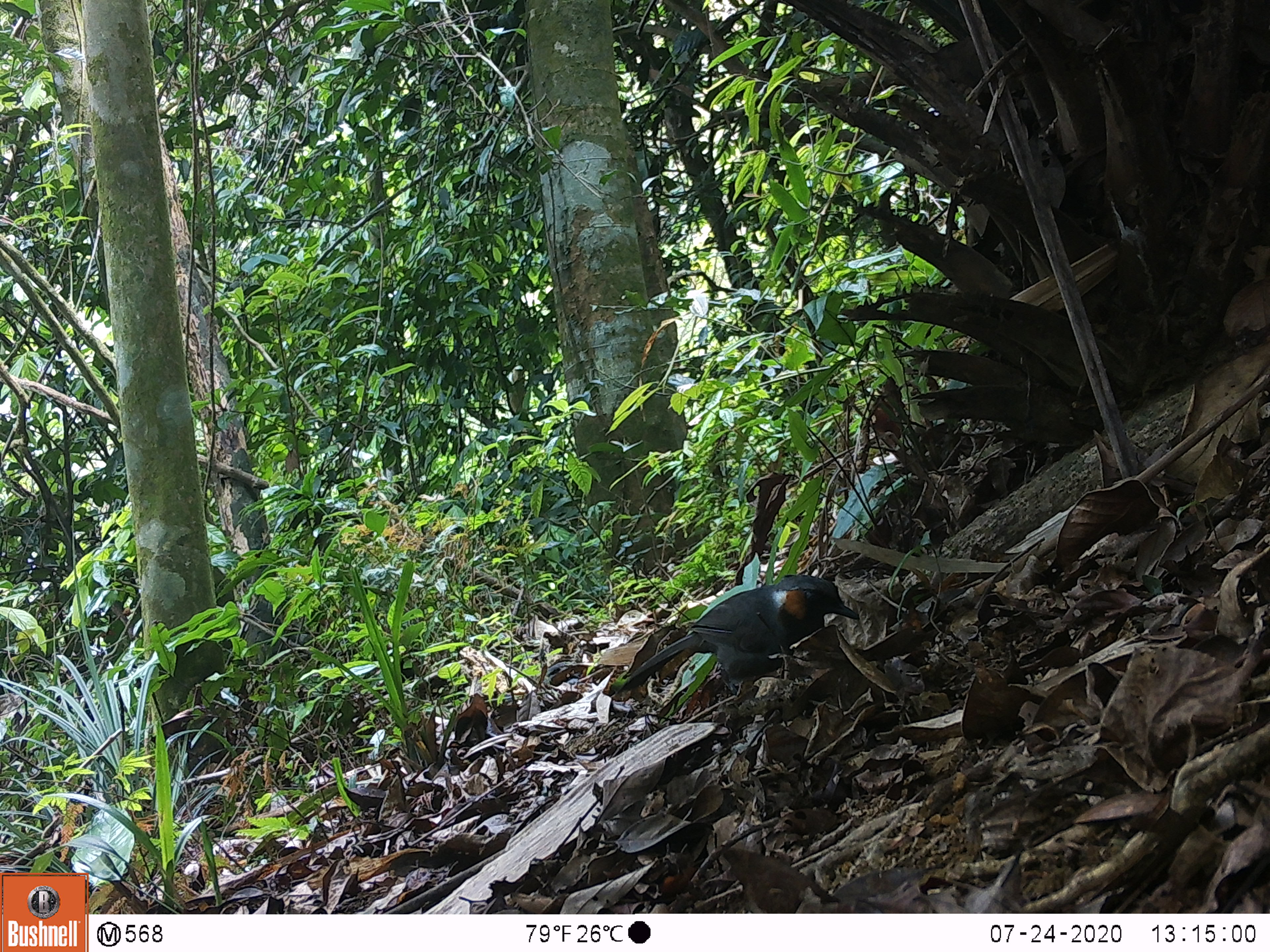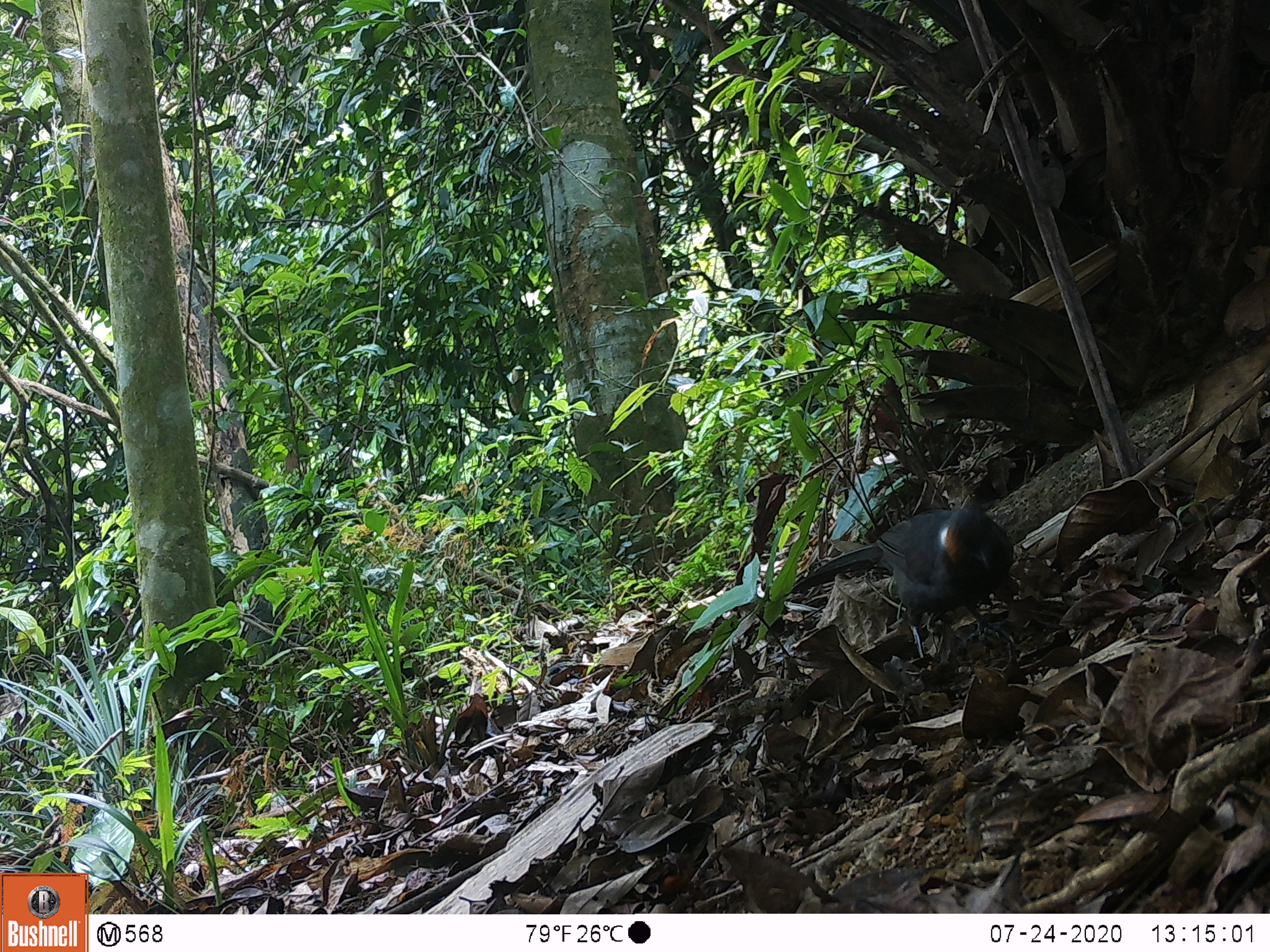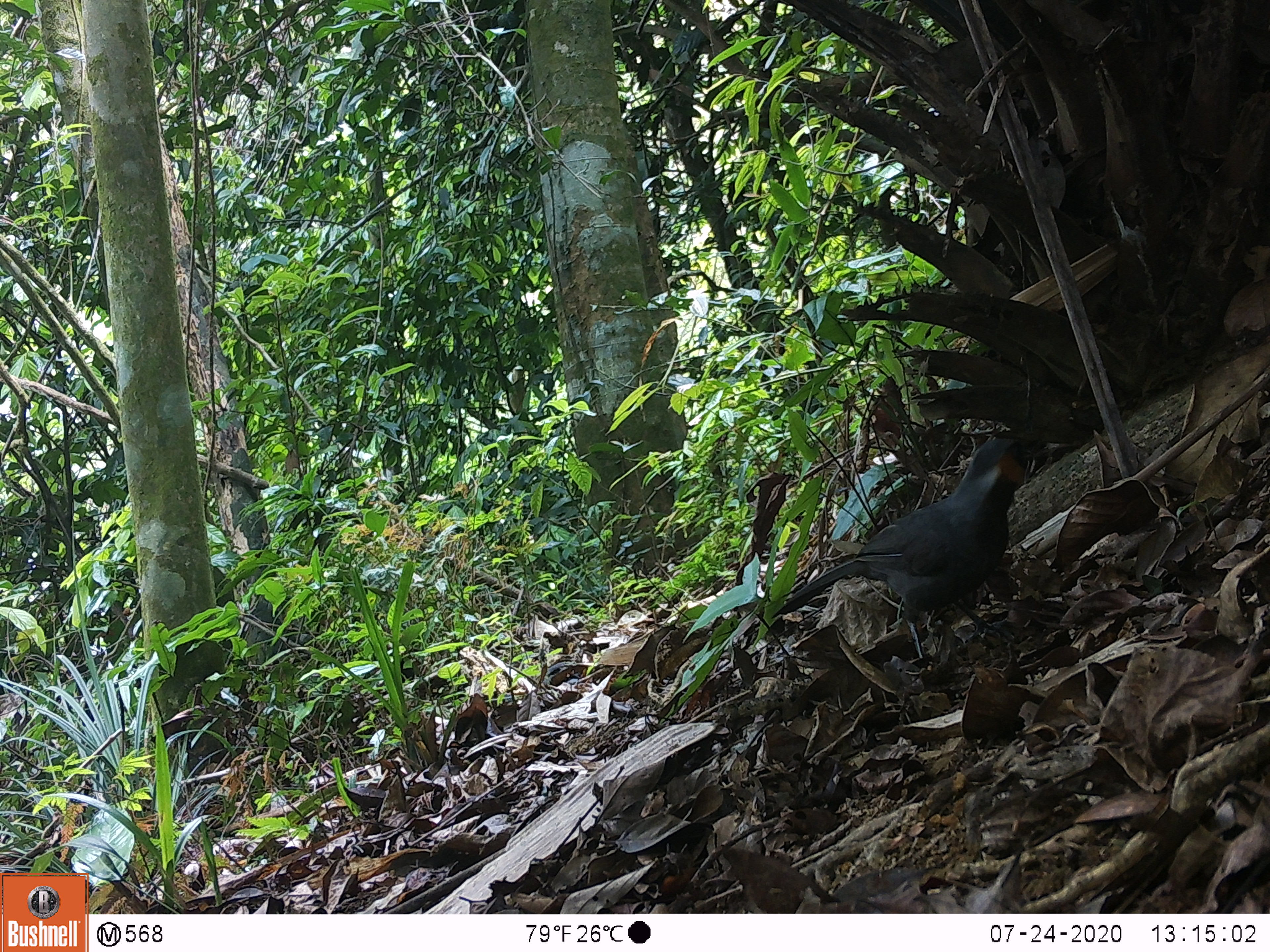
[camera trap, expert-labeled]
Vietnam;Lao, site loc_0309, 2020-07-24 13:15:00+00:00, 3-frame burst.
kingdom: Animalia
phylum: Chordata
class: Aves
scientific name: Aves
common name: bird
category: unidentified bird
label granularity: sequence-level